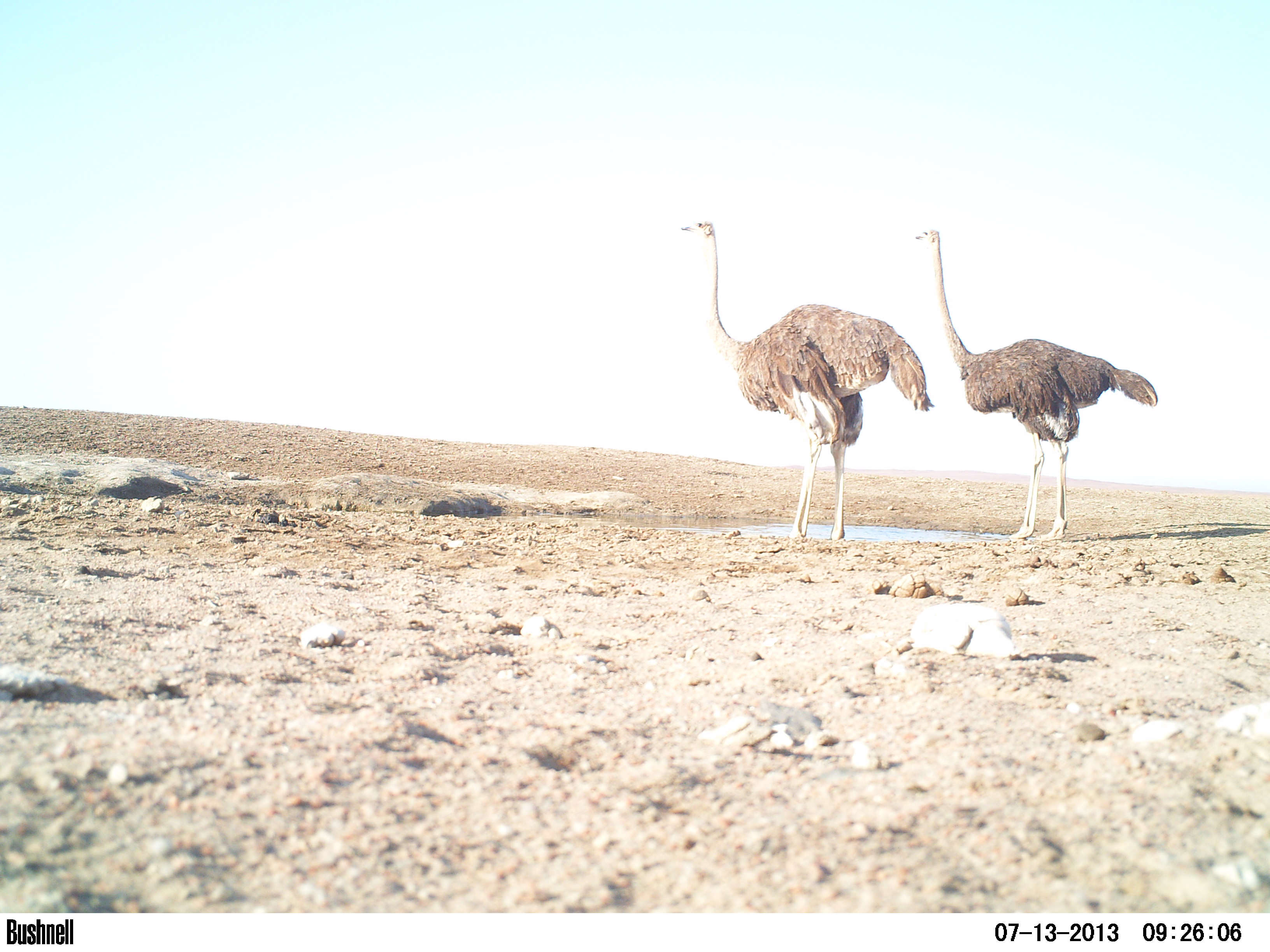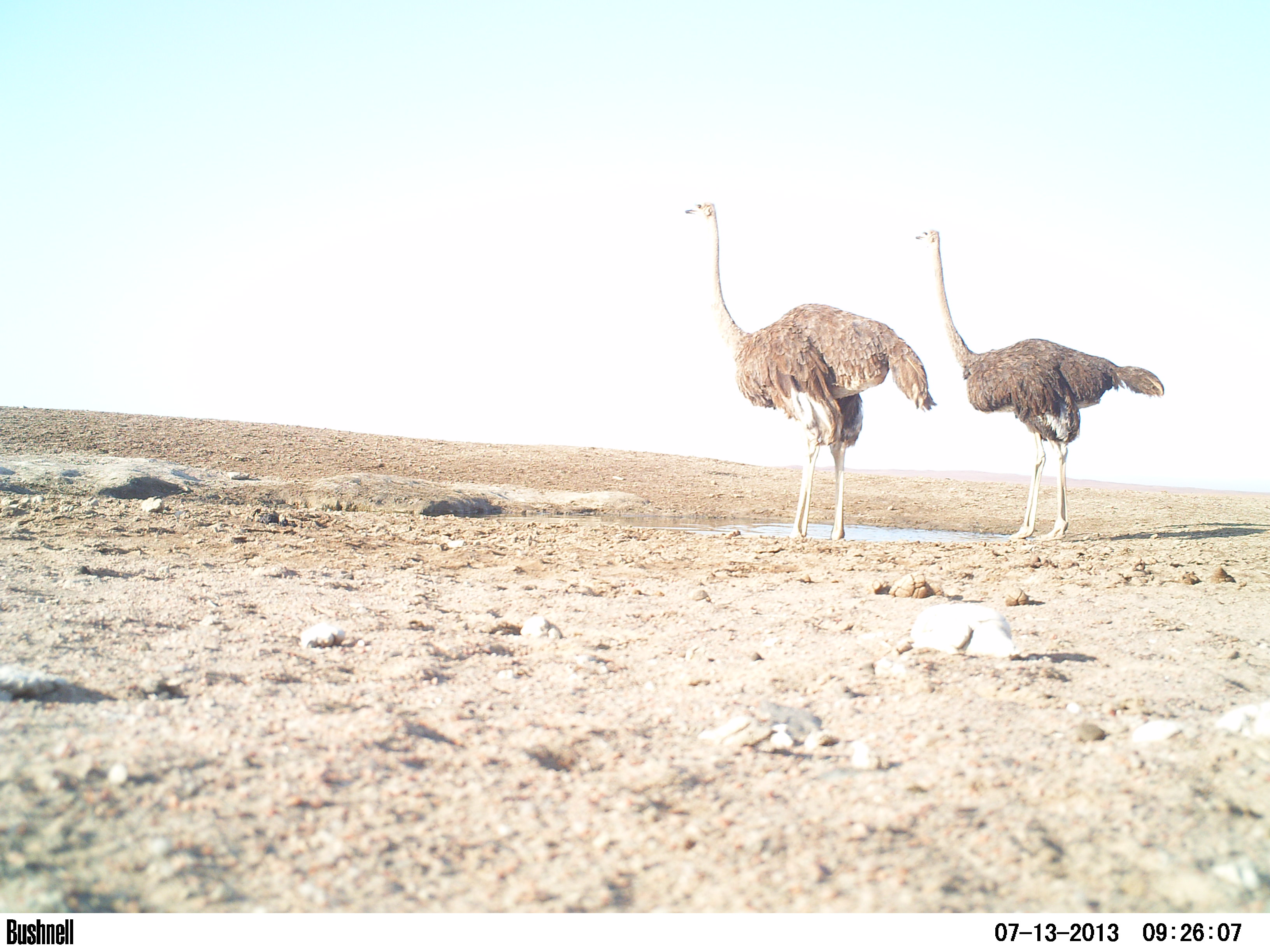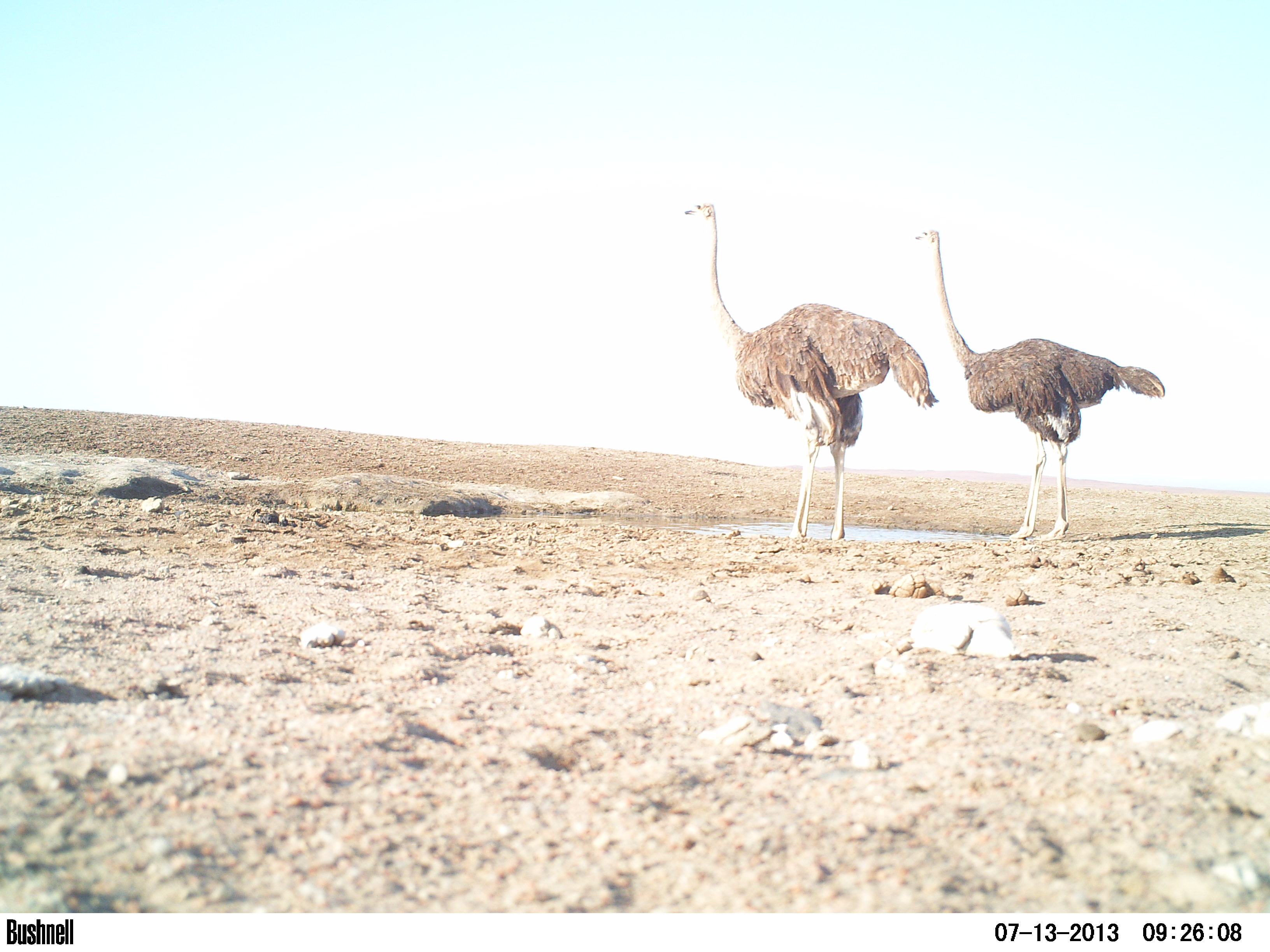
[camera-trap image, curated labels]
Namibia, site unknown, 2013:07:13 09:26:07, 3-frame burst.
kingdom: Animalia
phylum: Chordata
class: Aves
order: Struthioniformes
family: Struthionidae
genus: Struthio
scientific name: Struthio camelus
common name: common ostrich